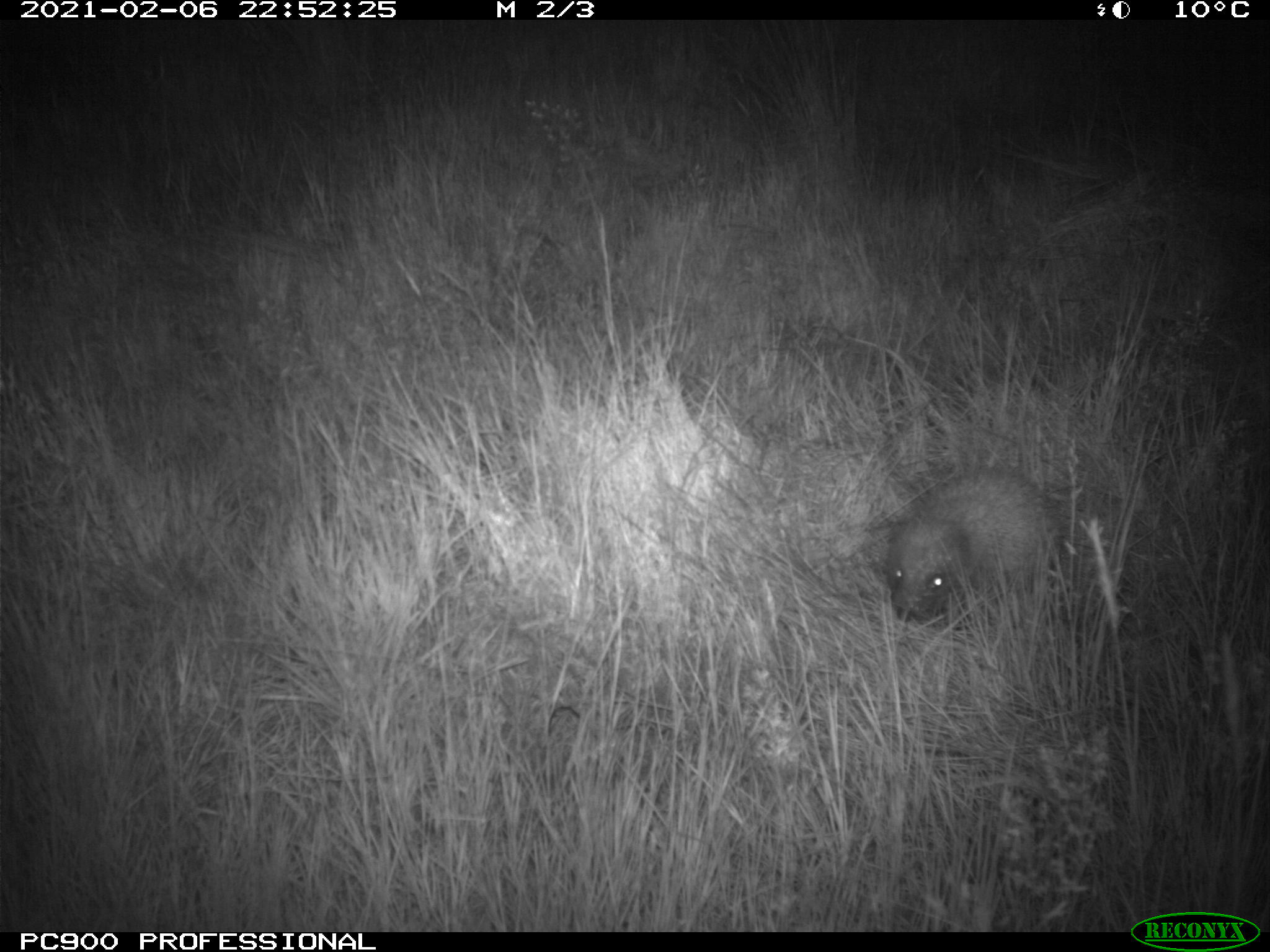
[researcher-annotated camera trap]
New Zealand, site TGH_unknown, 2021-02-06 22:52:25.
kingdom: Animalia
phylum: Chordata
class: Mammalia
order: Eulipotyphla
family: Erinaceidae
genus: Erinaceus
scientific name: Erinaceus europaeus europaeus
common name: european hedgehog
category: hedgehog